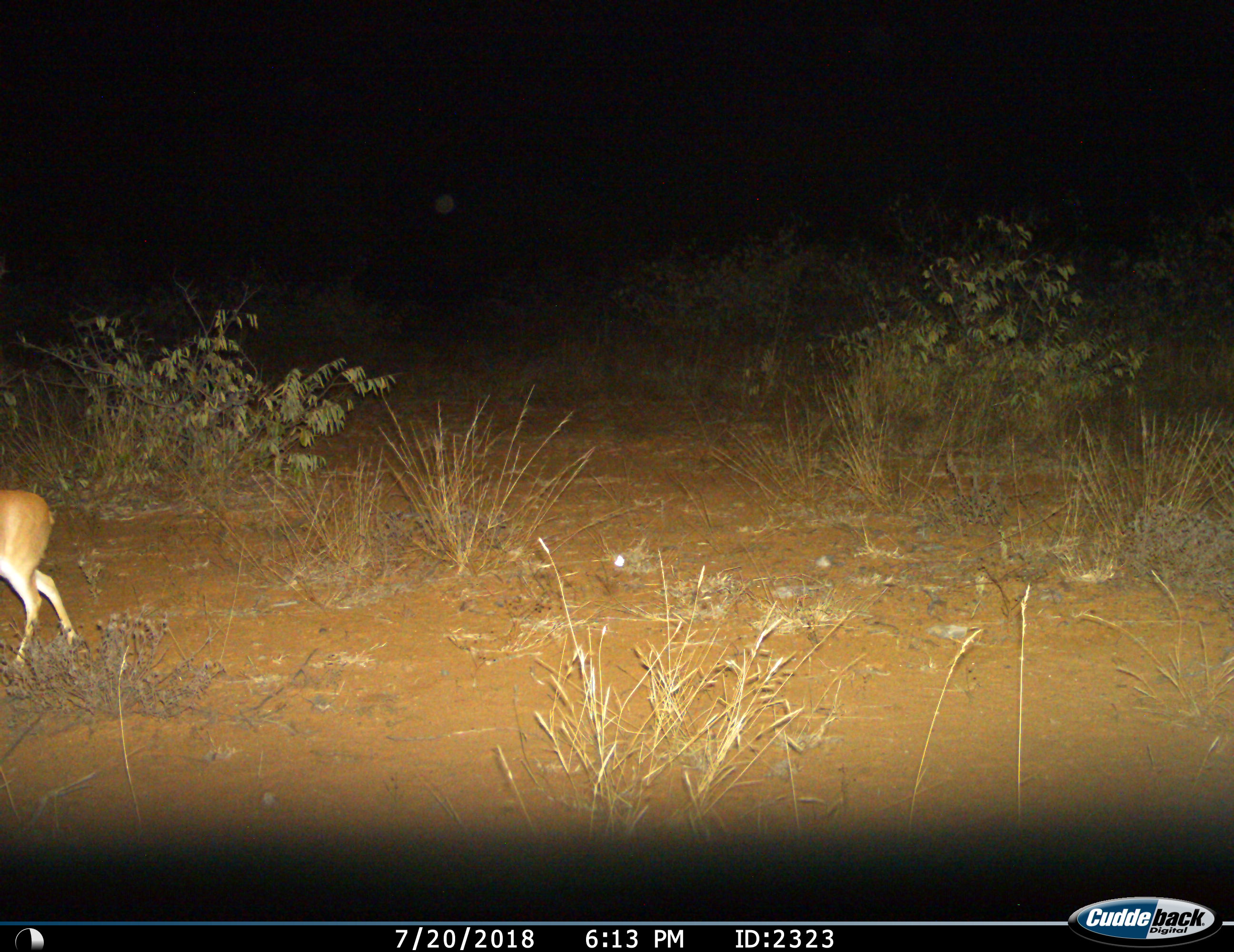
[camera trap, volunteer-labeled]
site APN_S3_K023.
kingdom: Animalia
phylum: Chordata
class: Mammalia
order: Artiodactyla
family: Bovidae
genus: Aepyceros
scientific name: Aepyceros melampus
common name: impala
Impala (Aepyceros melampus), count 1. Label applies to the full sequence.